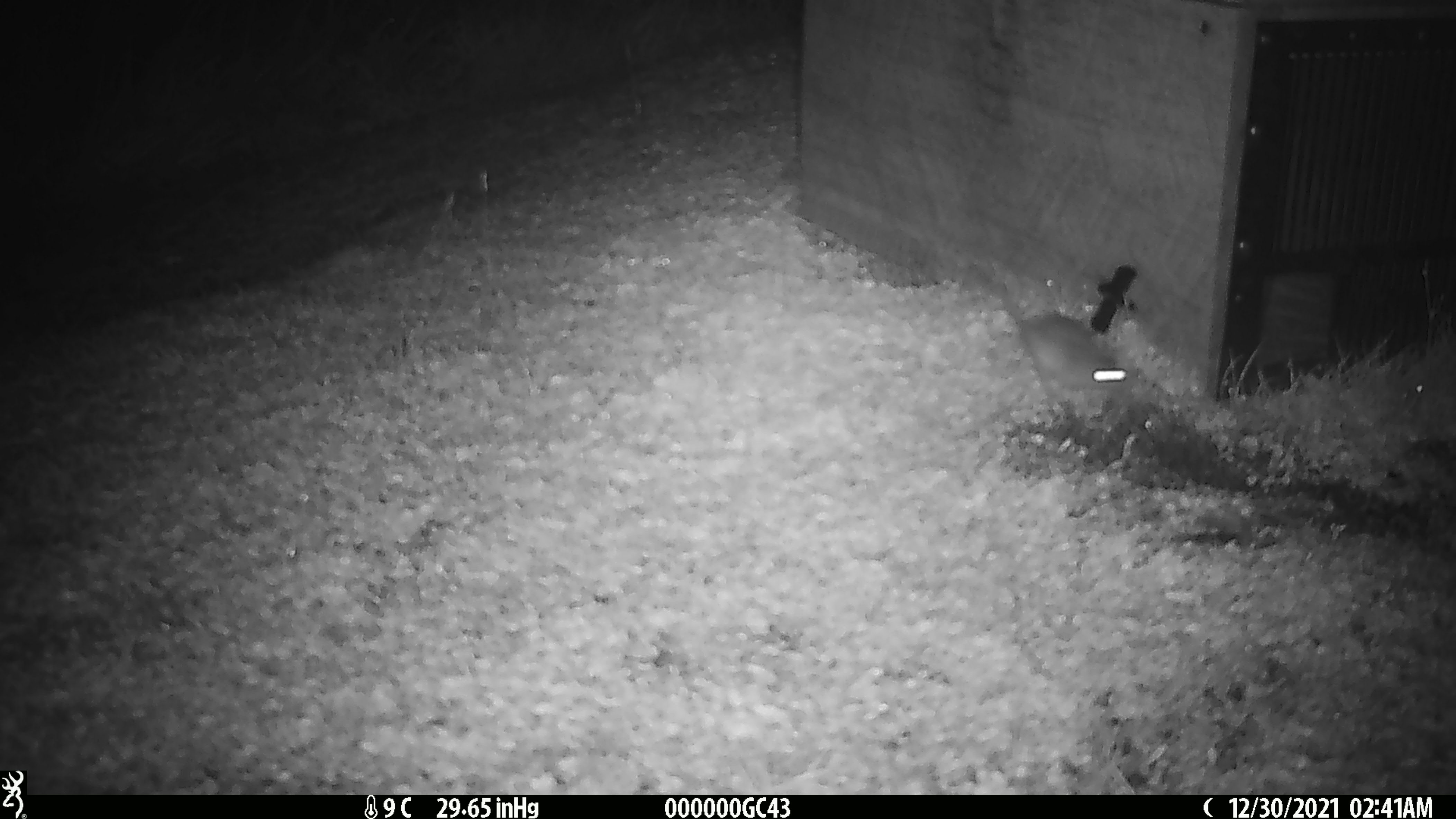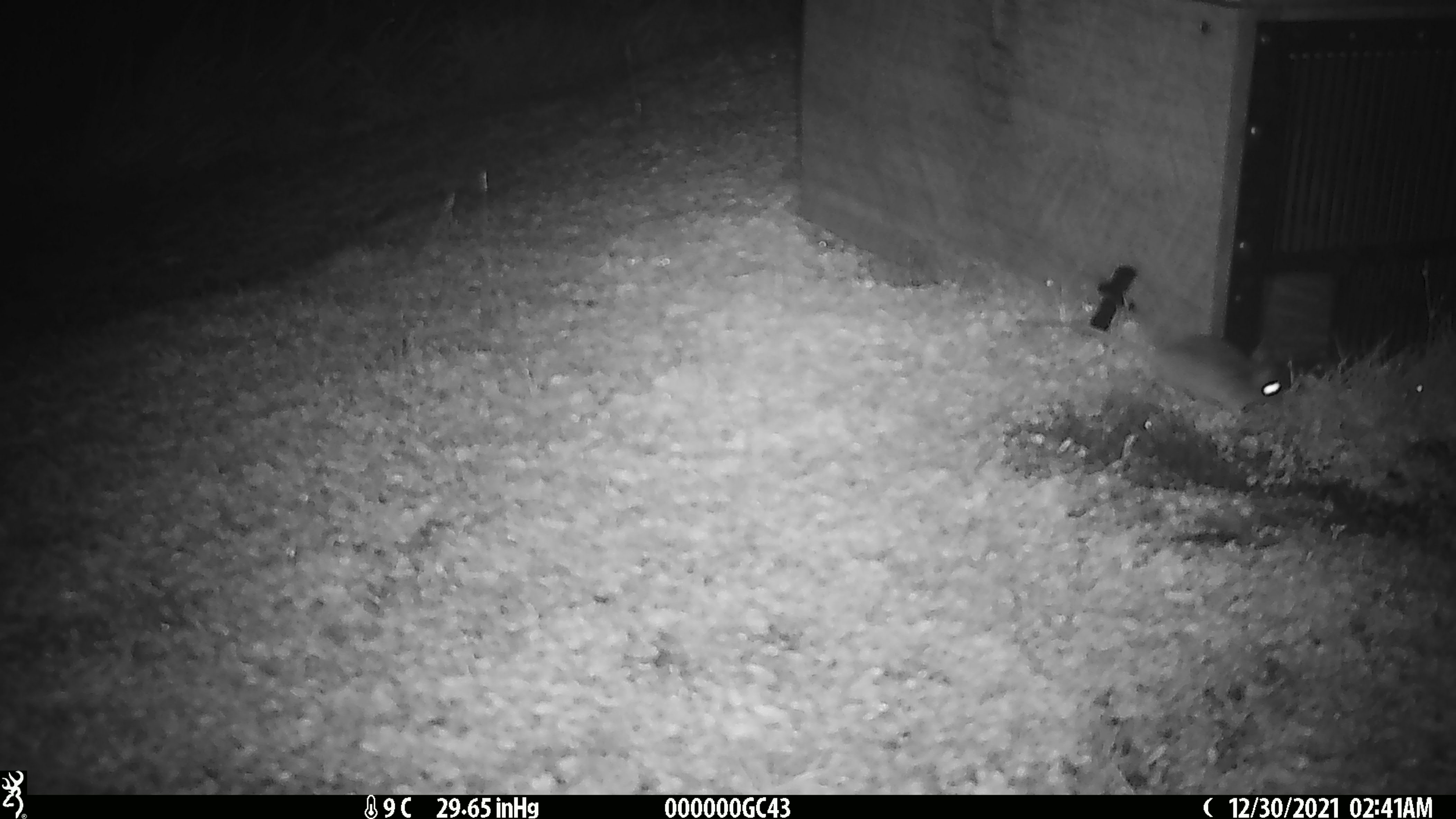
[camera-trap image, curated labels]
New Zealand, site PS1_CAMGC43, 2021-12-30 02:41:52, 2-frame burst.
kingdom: Animalia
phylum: Chordata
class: Mammalia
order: Rodentia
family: Muridae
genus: Mus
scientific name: Mus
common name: mouse